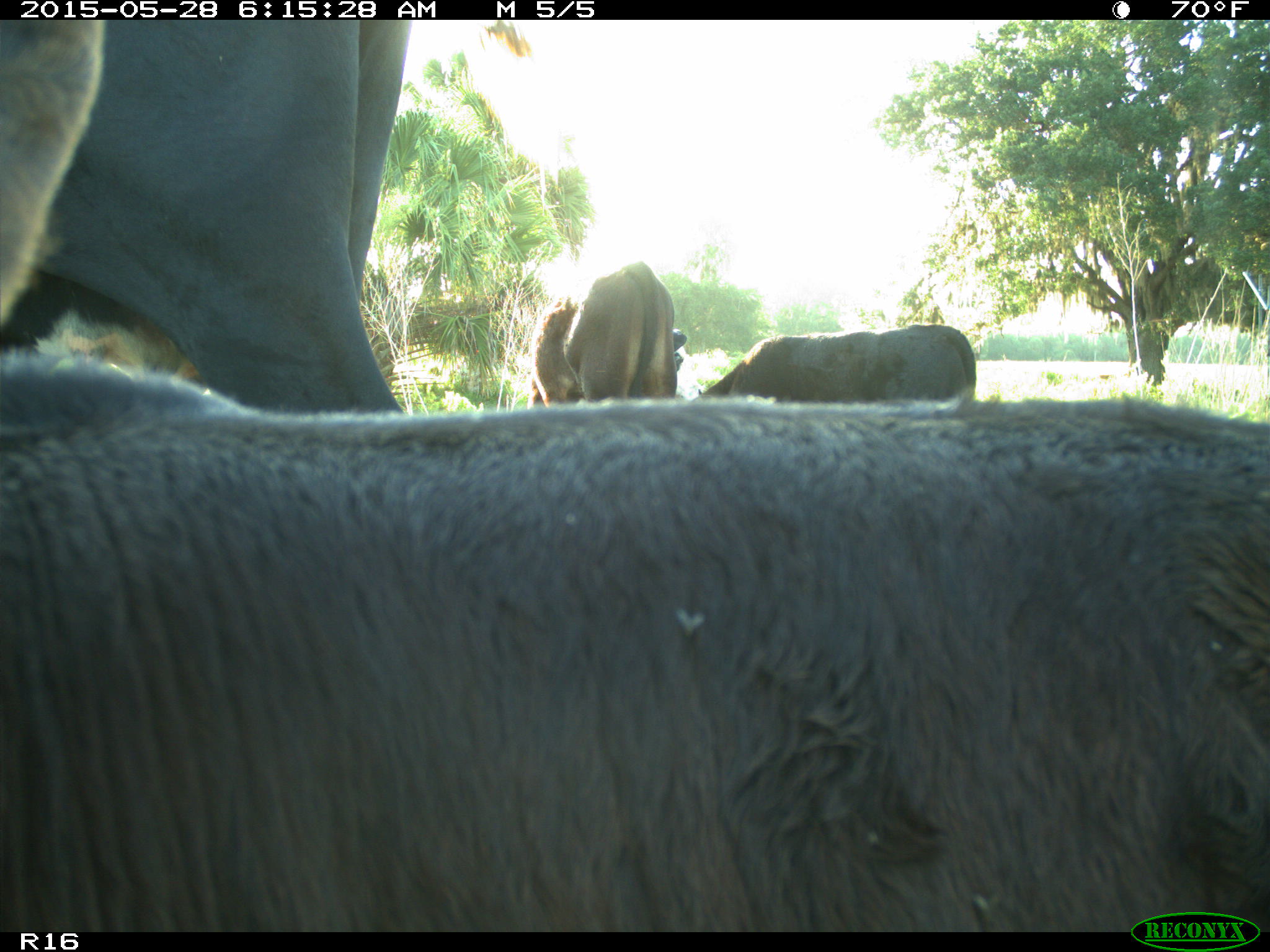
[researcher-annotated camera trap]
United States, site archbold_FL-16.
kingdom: Animalia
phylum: Chordata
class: Mammalia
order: Artiodactyla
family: Bovidae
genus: Bos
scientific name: Bos taurus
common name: domestic cow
Bos taurus (domestic cow).